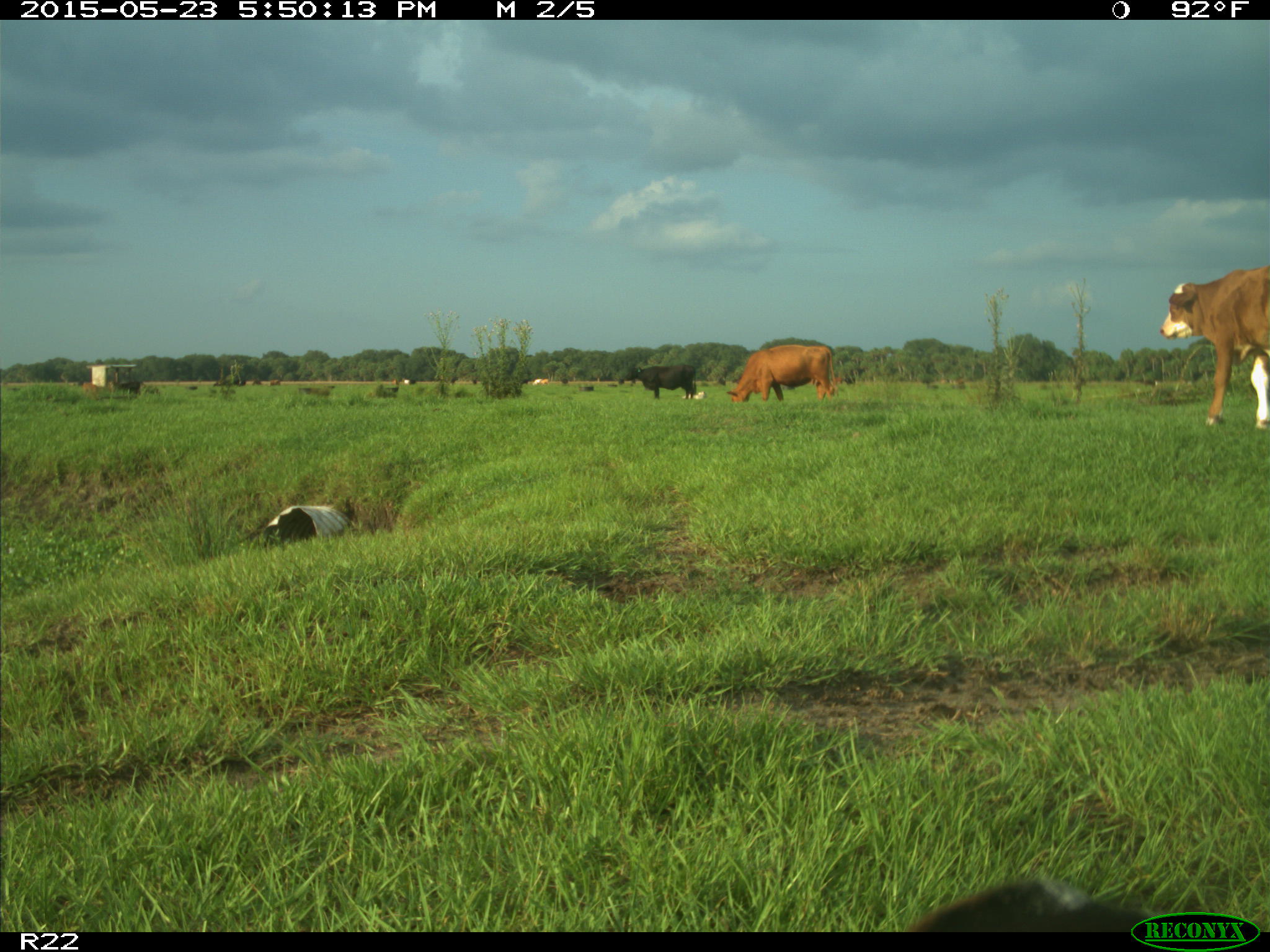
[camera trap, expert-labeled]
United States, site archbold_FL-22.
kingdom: Animalia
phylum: Chordata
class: Mammalia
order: Artiodactyla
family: Bovidae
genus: Bos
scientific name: Bos taurus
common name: domestic cow